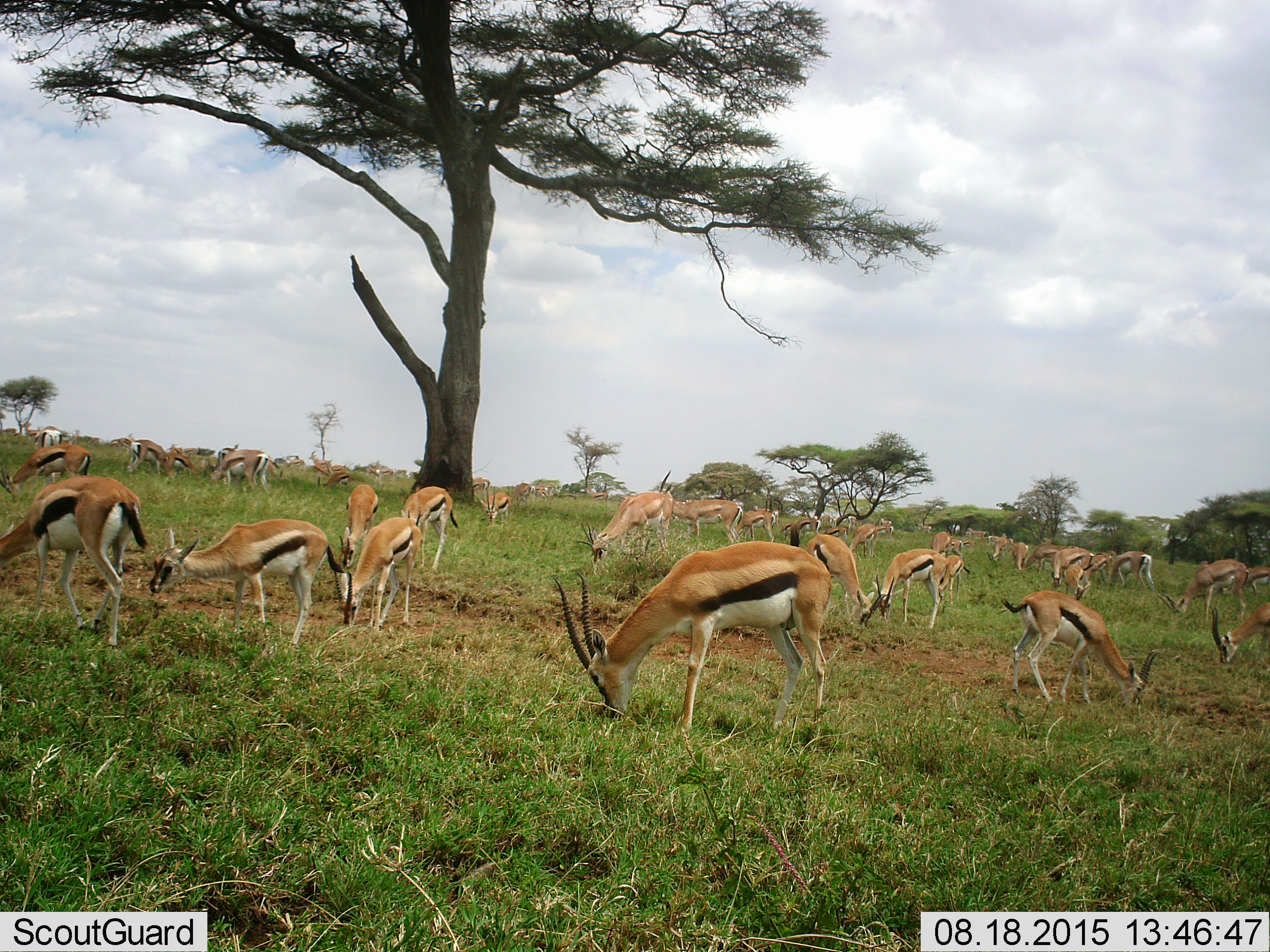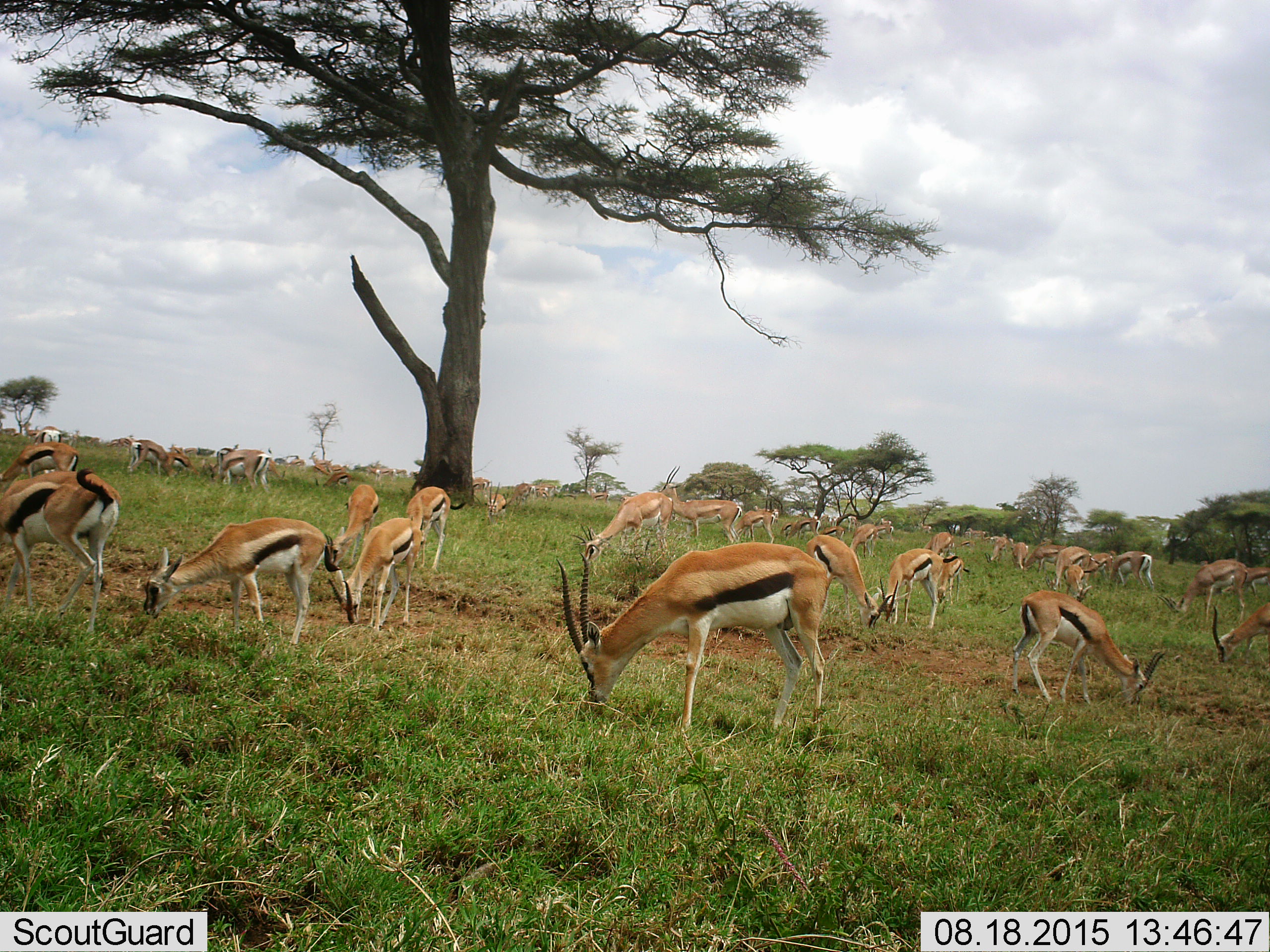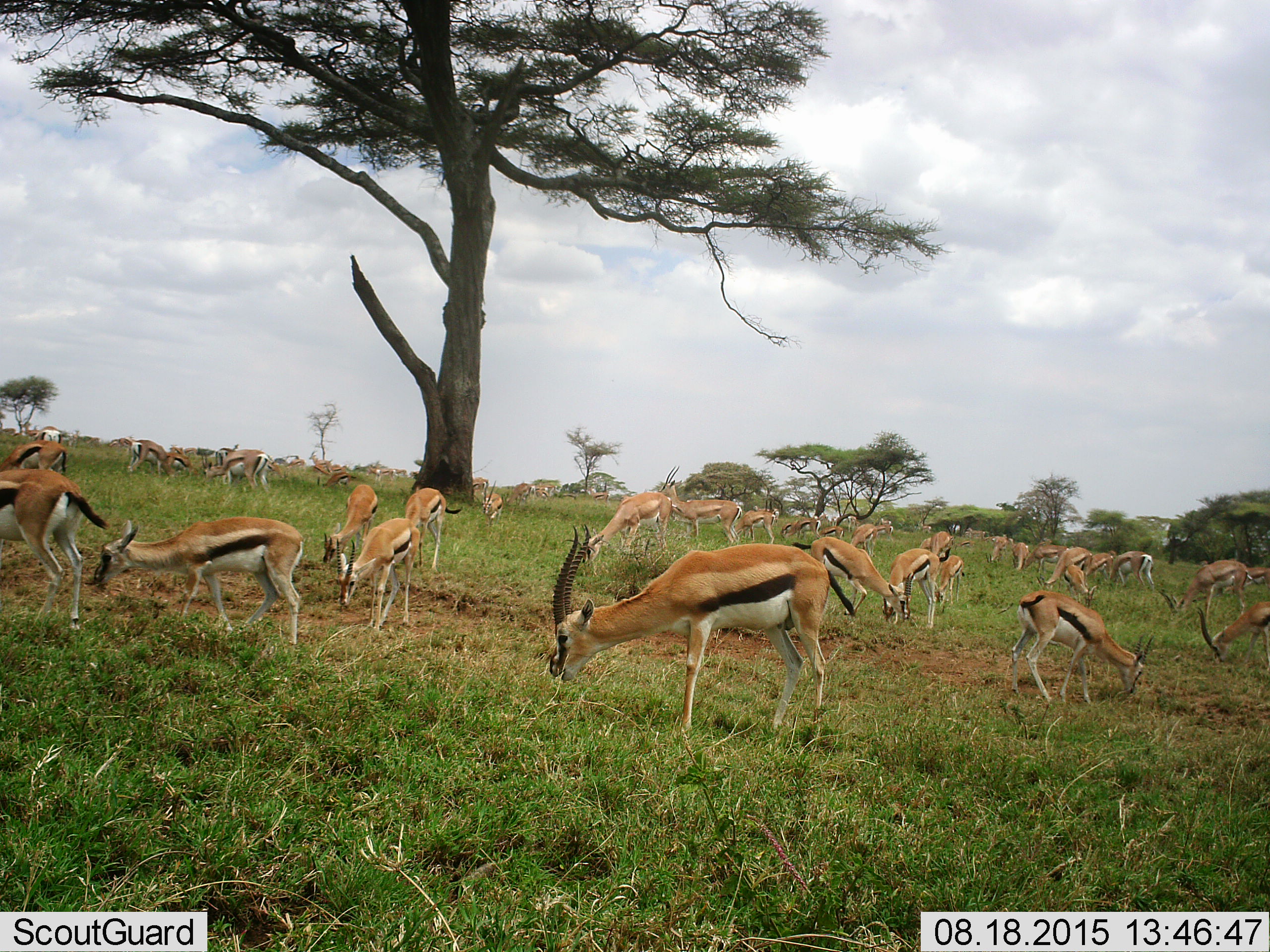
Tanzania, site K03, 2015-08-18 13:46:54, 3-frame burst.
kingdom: Animalia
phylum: Chordata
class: Mammalia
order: Artiodactyla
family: Bovidae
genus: Eudorcas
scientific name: Eudorcas thomsonii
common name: thomson's gazelle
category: gazellethomsons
Gazellethomsons (thomson's gazelle) (Eudorcas thomsonii), count 51+. Behavior (volunteer vote fractions): standing 67%, resting 0%, moving 33%, interacting 0%. Young present (vote fraction): 33%. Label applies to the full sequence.